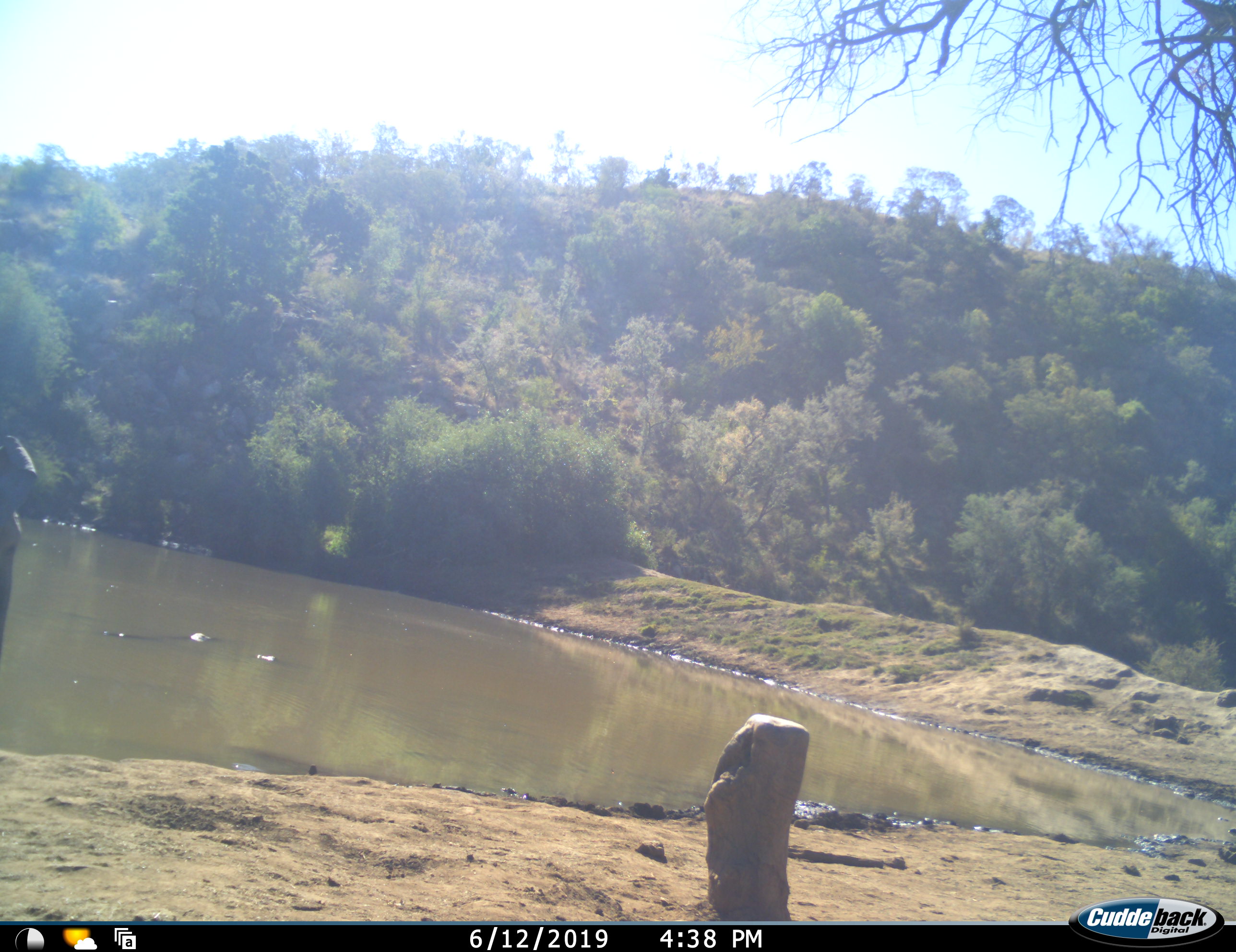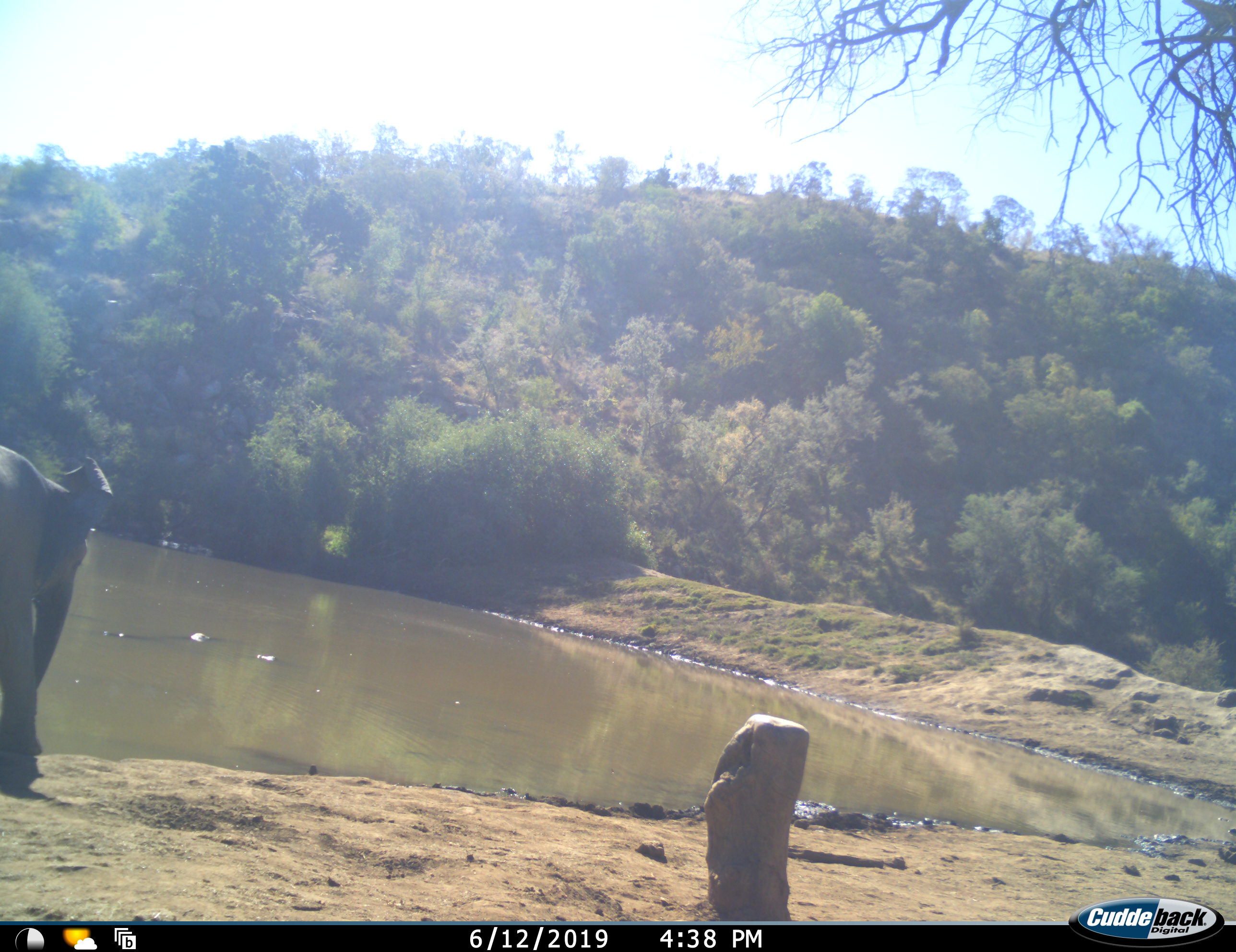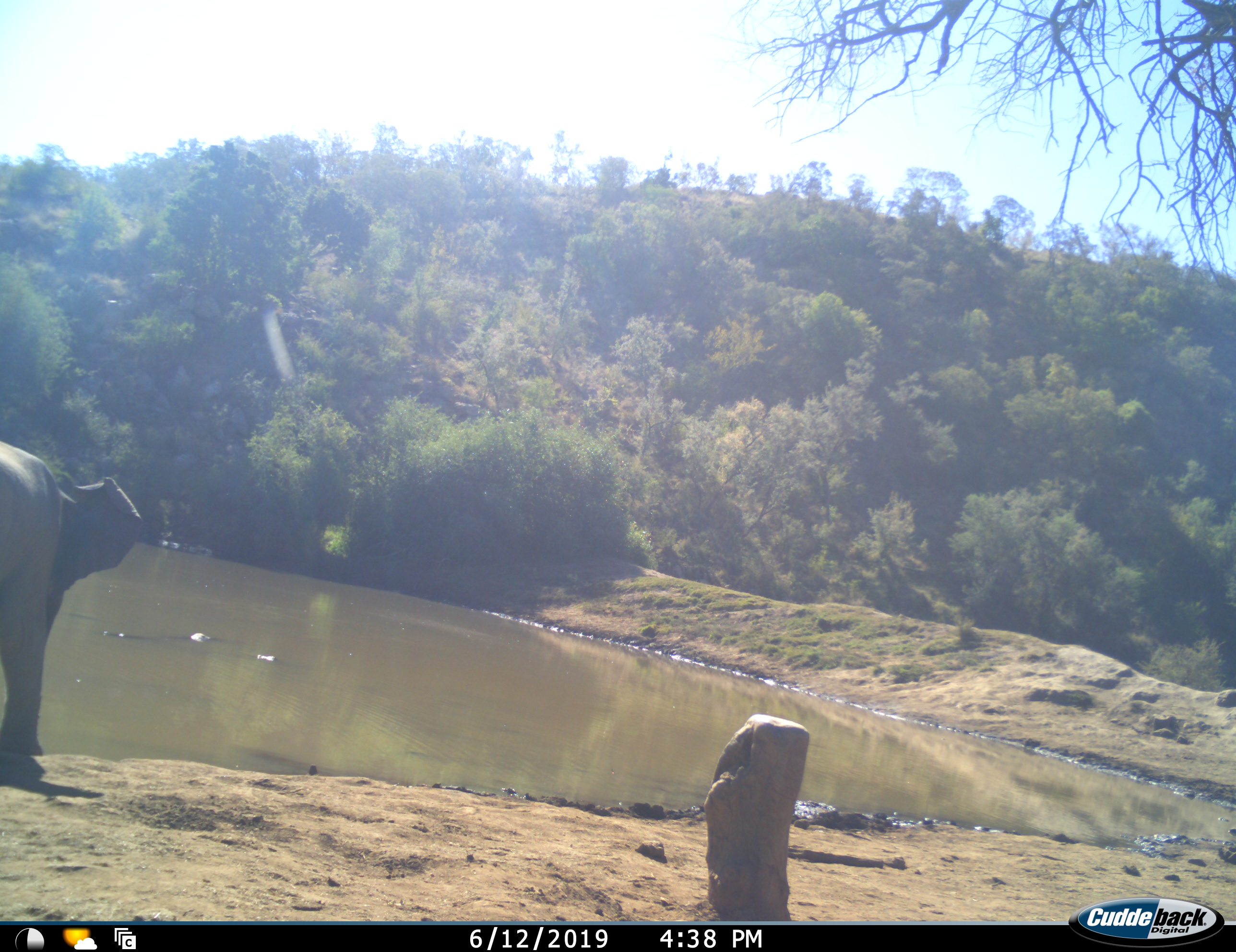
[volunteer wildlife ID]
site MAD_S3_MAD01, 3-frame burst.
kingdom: Animalia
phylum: Chordata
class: Mammalia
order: Proboscidea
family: Elephantidae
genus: Loxodonta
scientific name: Loxodonta africana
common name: african bush elephant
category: elephant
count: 1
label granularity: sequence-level